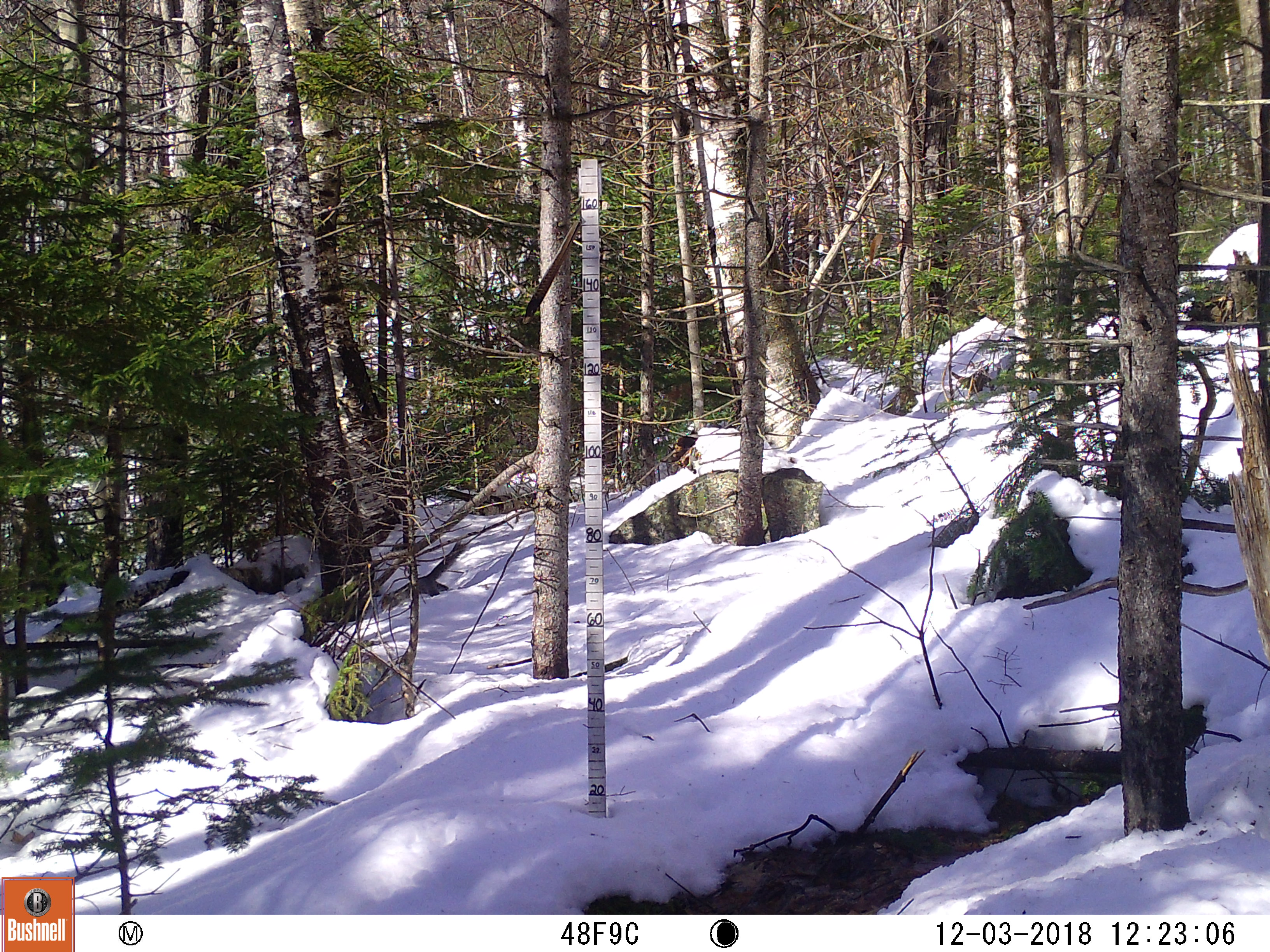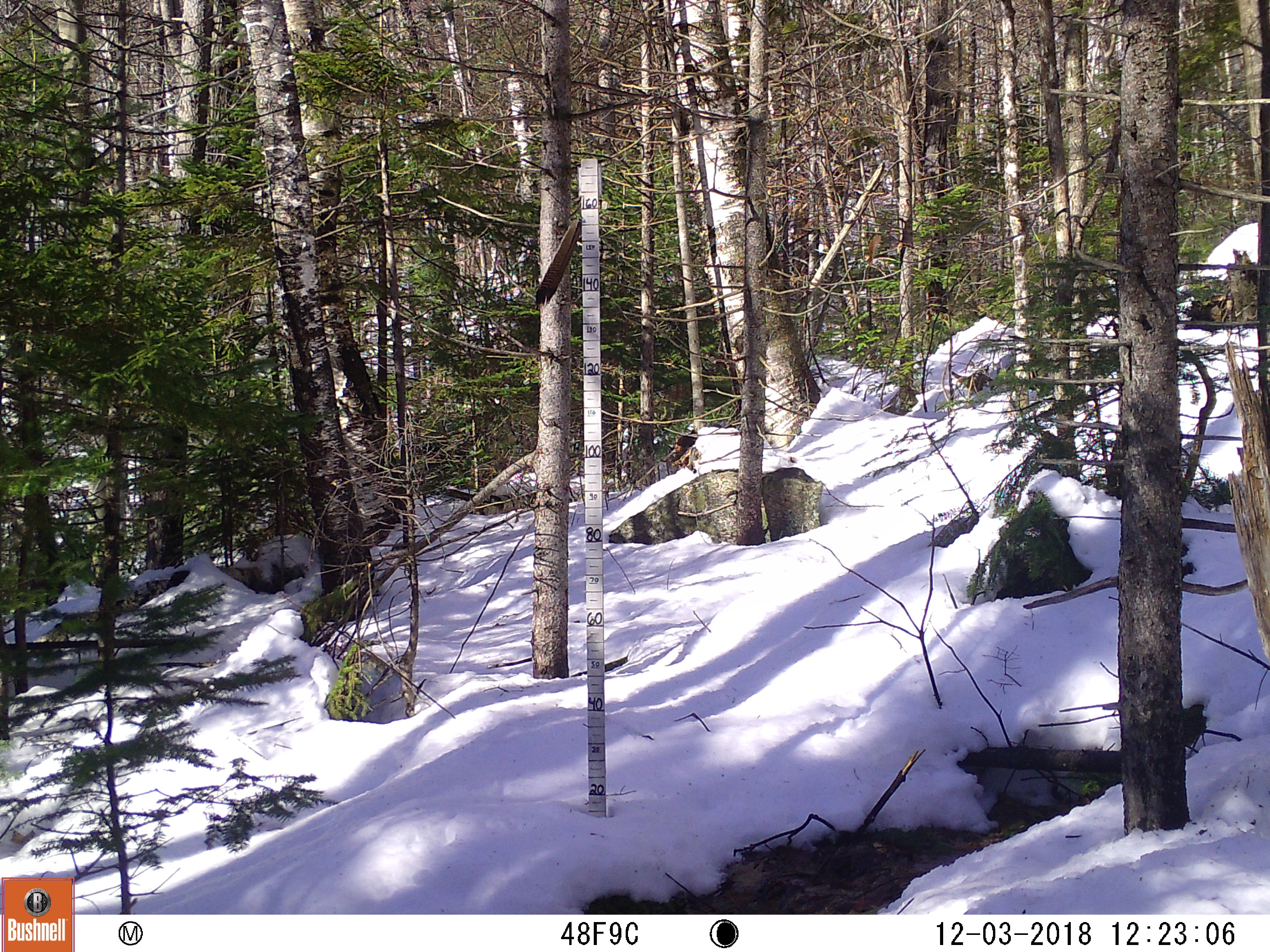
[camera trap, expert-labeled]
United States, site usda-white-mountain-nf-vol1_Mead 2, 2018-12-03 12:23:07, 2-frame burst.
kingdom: Animalia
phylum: Chordata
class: Mammalia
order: Rodentia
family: Sciuridae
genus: Sciurus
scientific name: Sciurus carolinensis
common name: gray squirrel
Gray squirrel (Sciurus carolinensis).